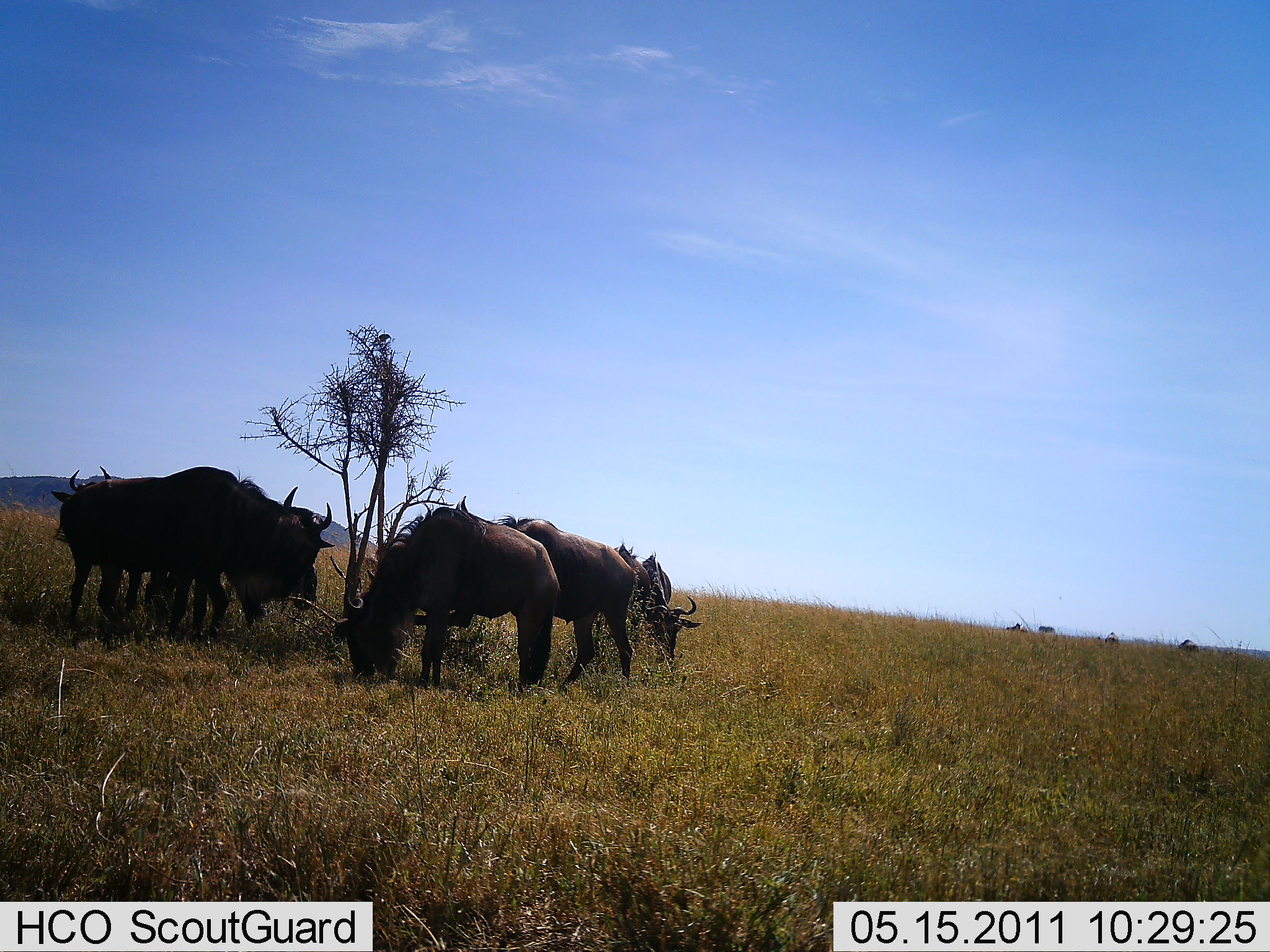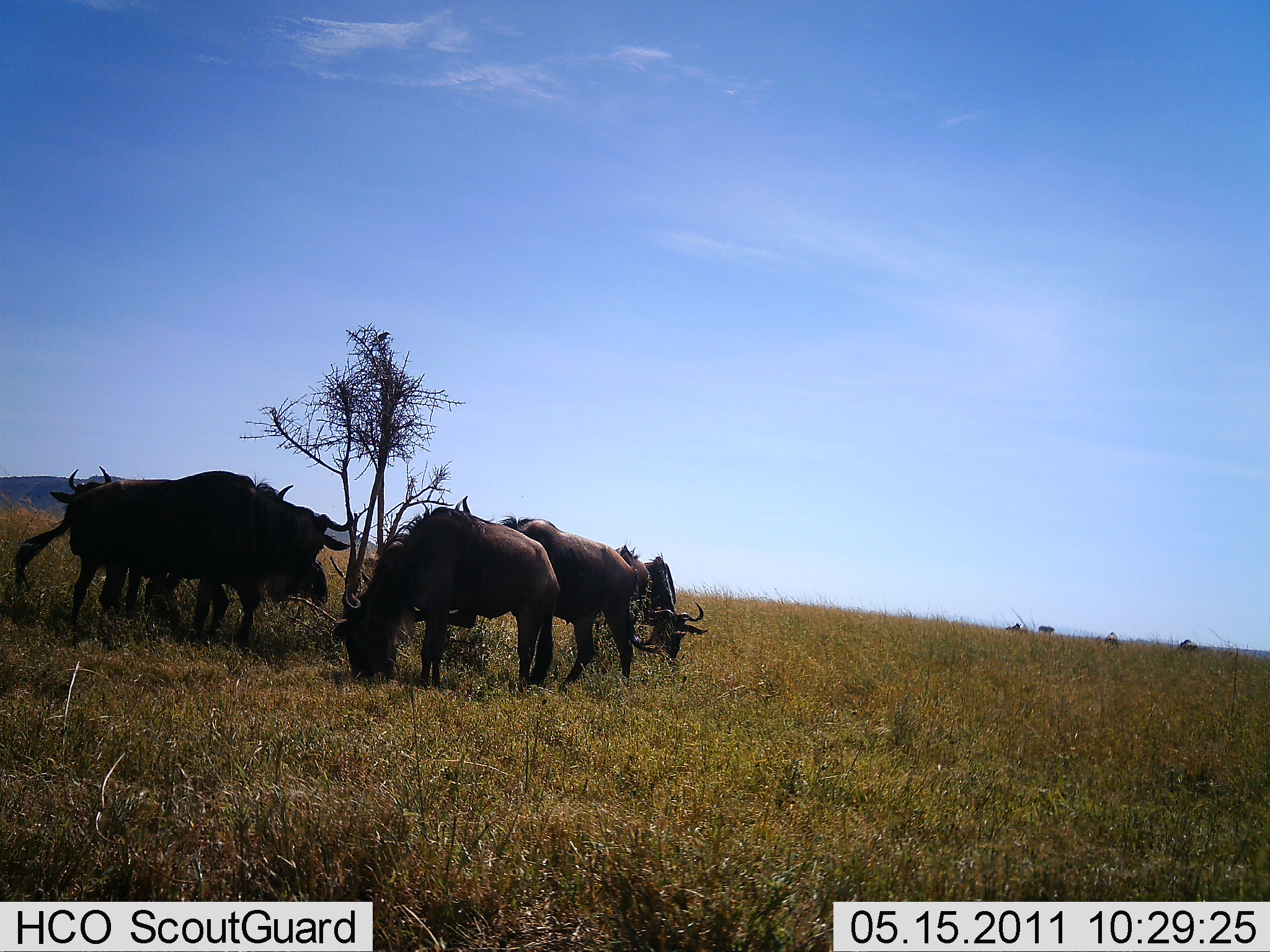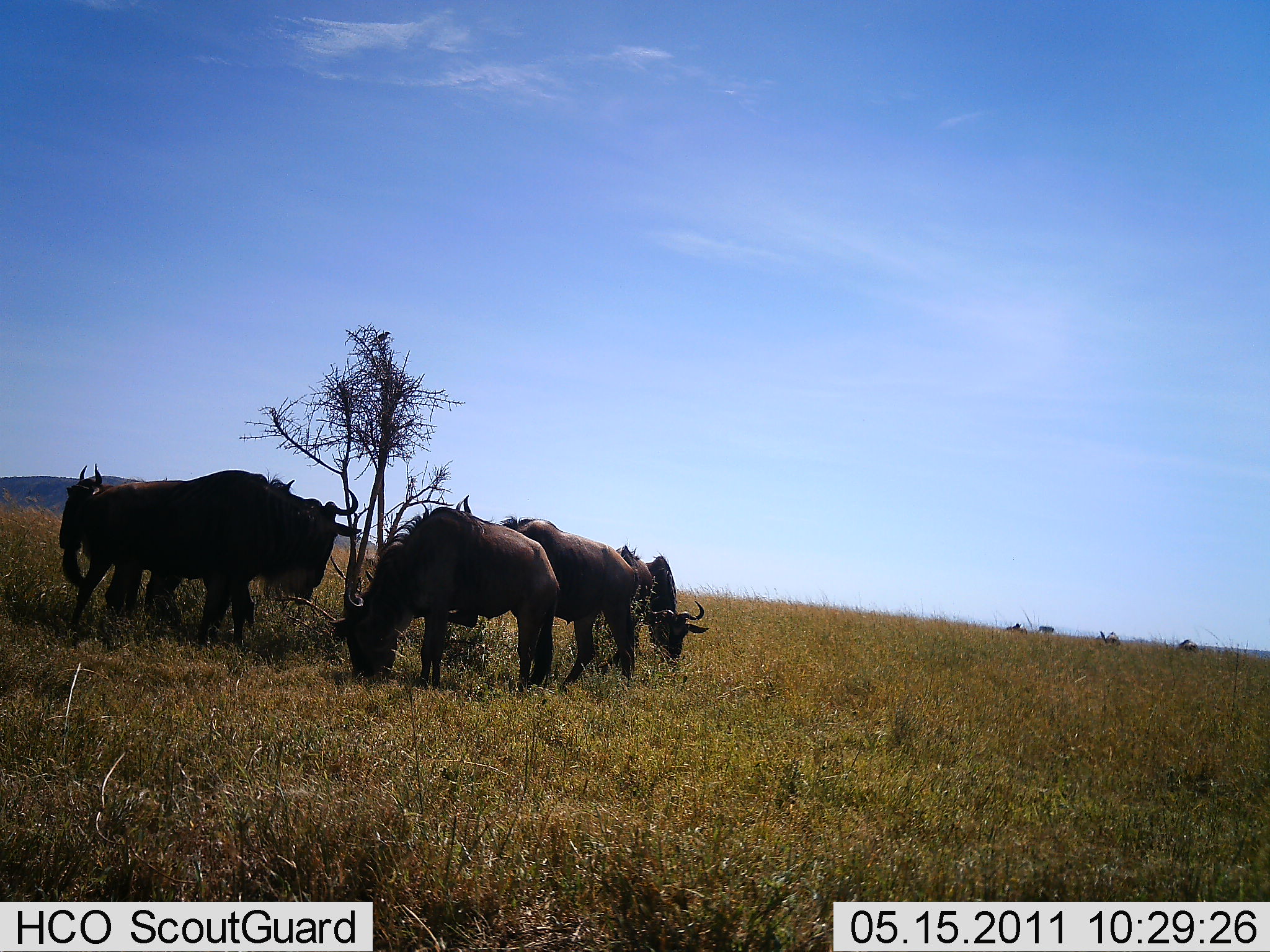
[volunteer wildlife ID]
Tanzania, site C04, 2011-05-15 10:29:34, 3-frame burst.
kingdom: Animalia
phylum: Chordata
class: Mammalia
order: Artiodactyla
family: Bovidae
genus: Connochaetes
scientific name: Connochaetes taurinus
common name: blue wildebeest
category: wildebeest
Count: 6.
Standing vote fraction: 50%.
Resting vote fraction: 14%.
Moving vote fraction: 21%.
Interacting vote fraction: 0%.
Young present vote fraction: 0%.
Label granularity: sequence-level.